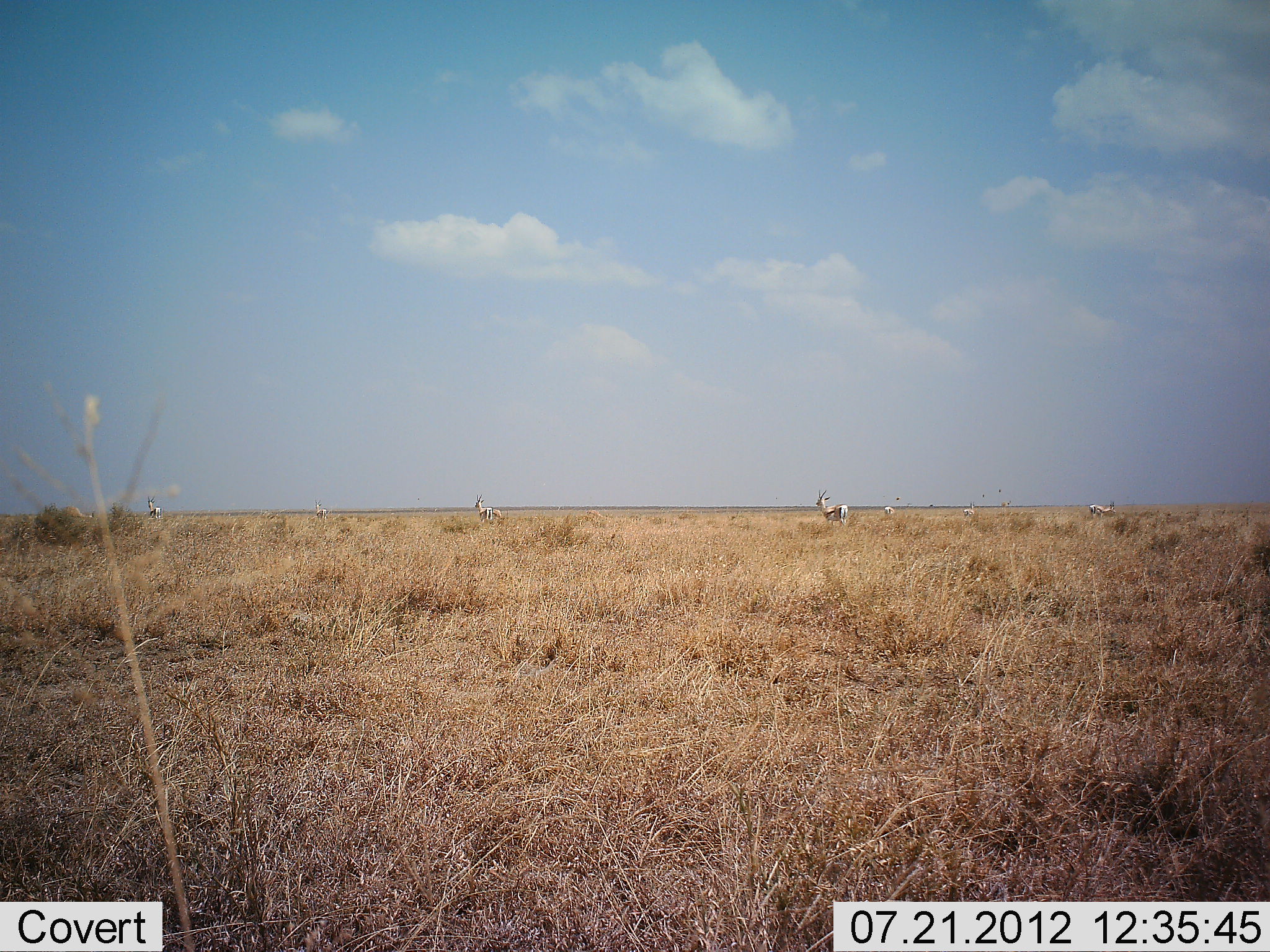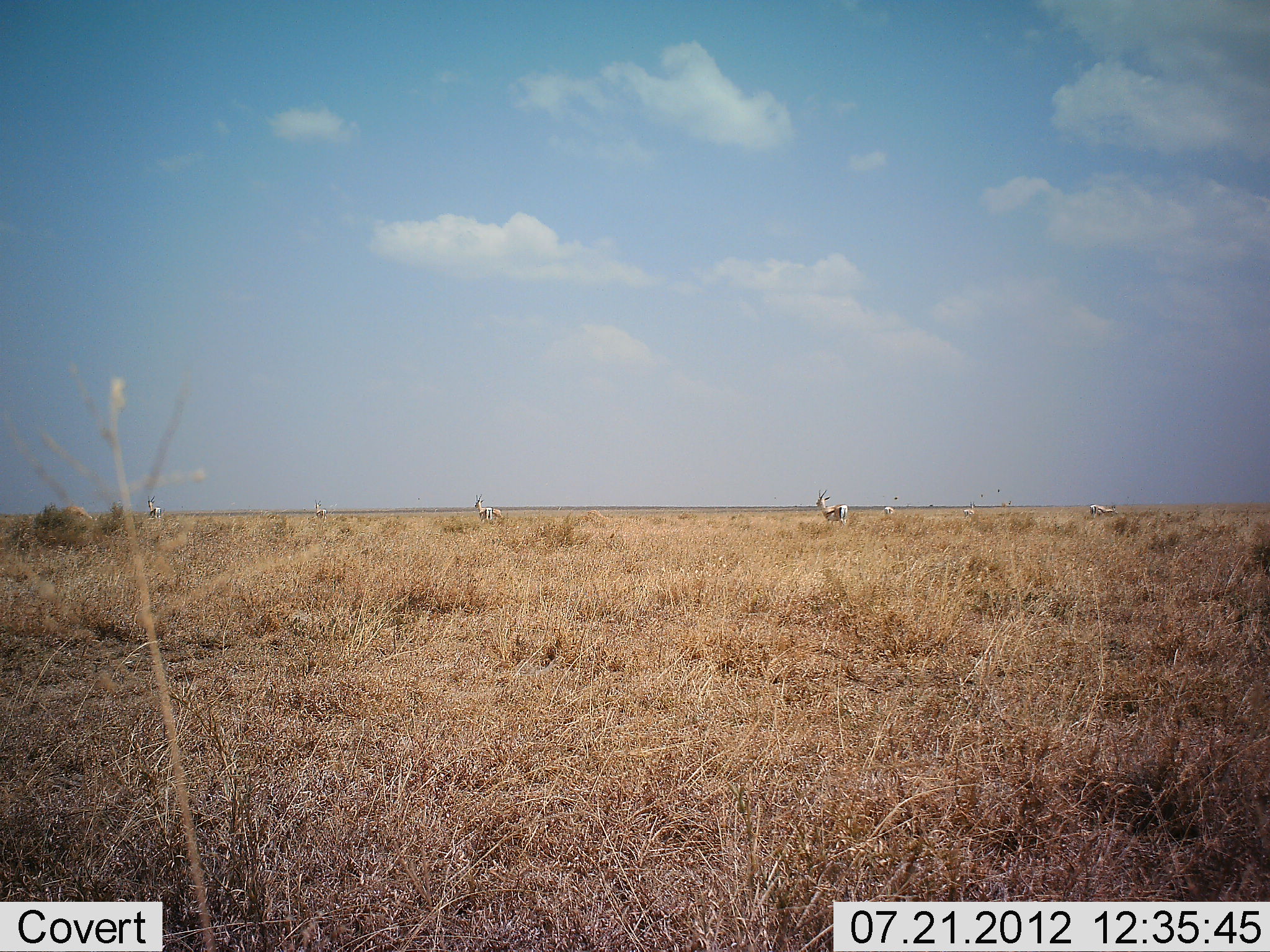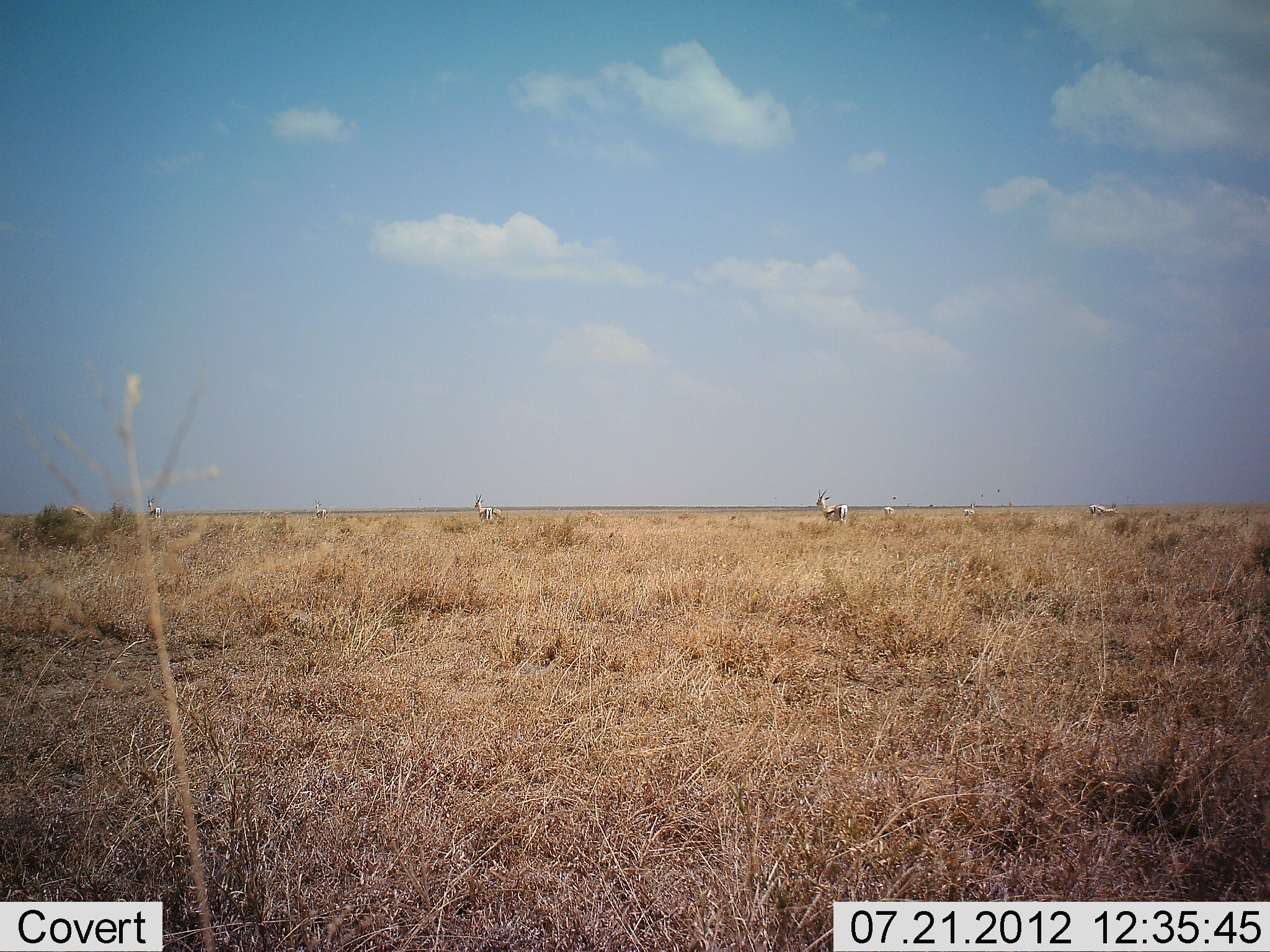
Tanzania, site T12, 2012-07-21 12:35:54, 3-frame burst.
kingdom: Animalia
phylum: Chordata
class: Mammalia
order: Artiodactyla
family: Bovidae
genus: Eudorcas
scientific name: Eudorcas thomsonii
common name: thomson's gazelle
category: gazellethomsons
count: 7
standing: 90%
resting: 10%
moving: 20%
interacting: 10%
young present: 0%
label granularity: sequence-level